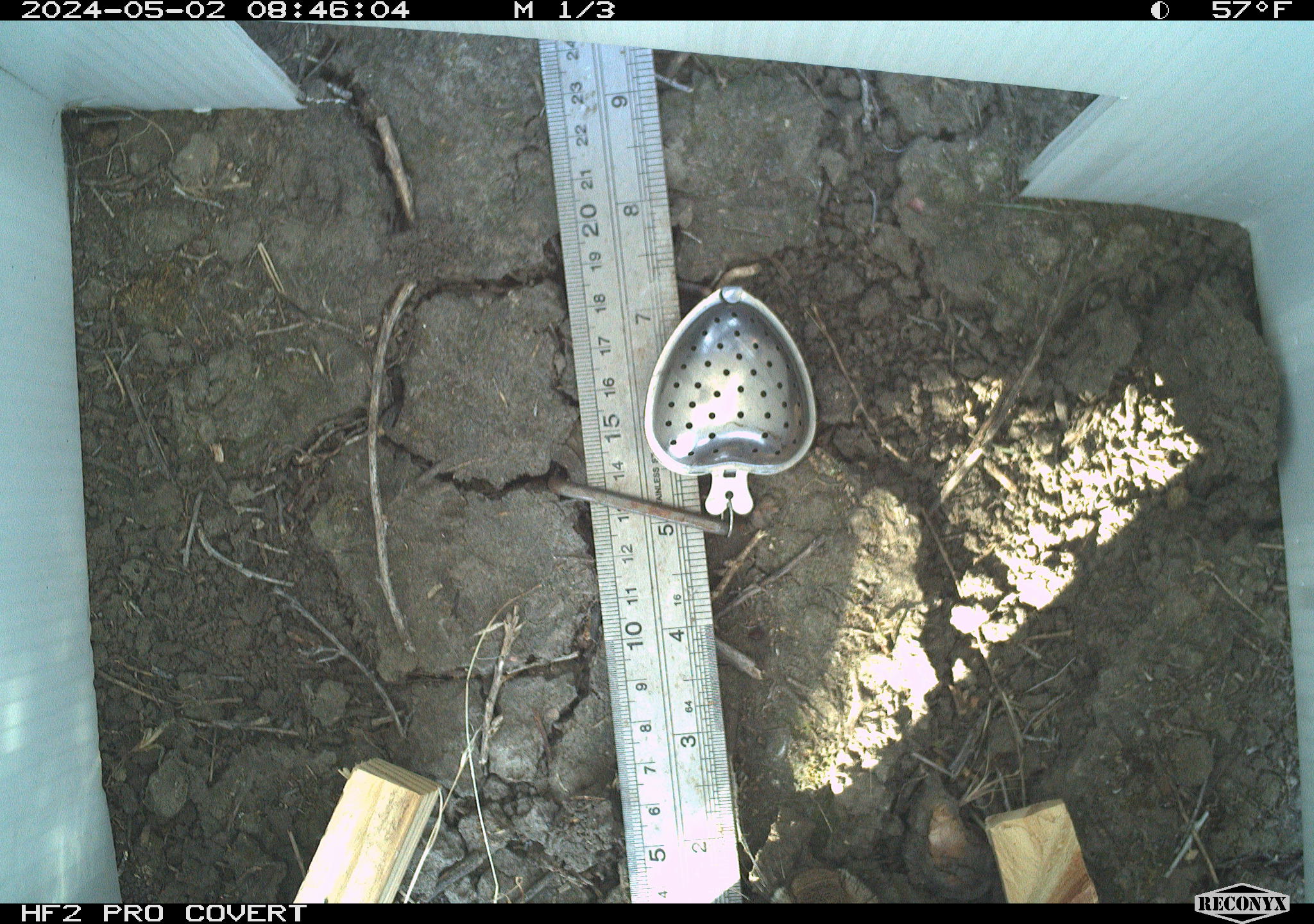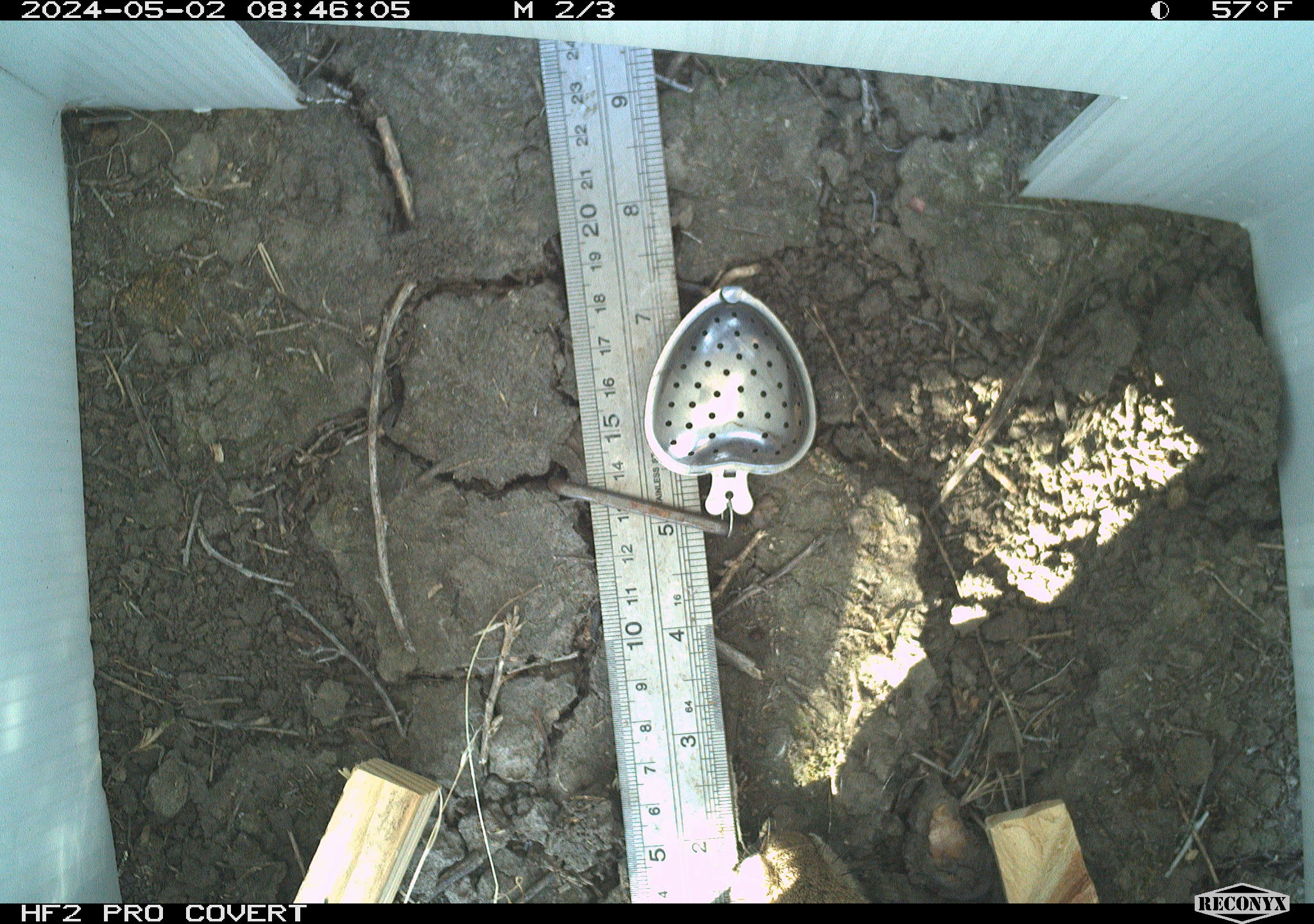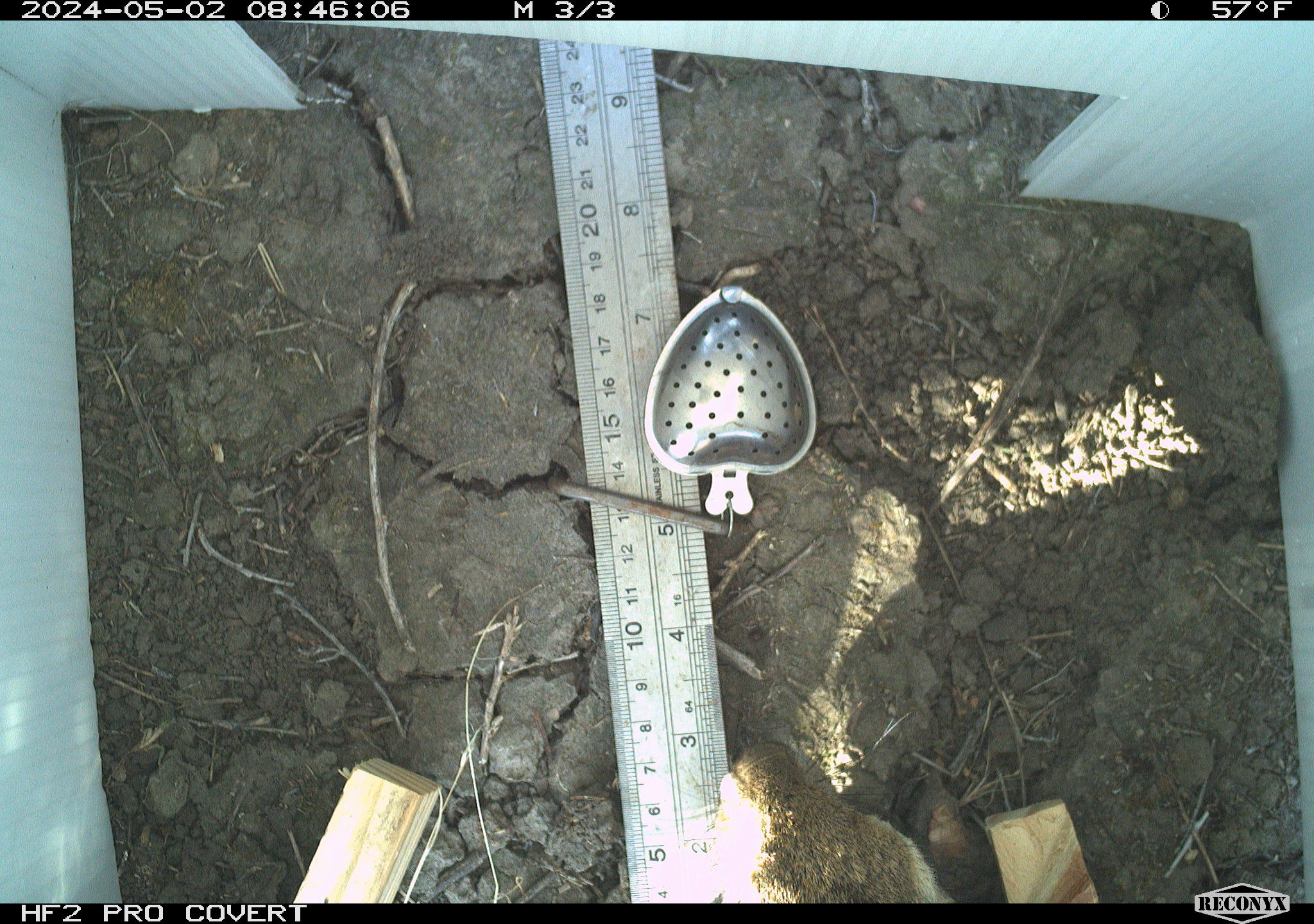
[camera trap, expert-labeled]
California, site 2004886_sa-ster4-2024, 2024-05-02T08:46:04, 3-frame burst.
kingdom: Animalia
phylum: Chordata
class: Mammalia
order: Lagomorpha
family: Leporidae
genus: Sylvilagus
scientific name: Sylvilagus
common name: cottontail rabbits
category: sylvilagus species